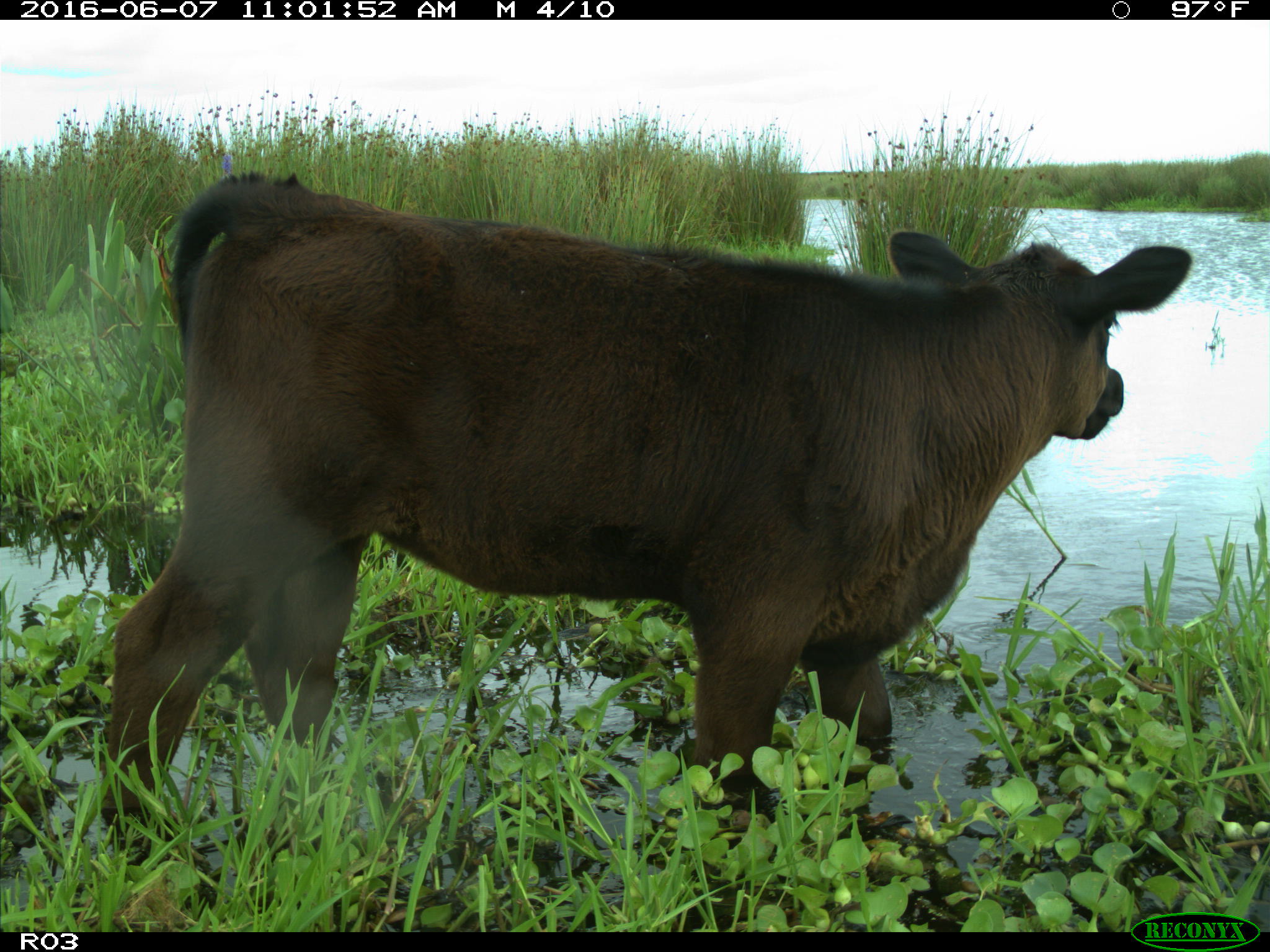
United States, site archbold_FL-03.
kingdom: Animalia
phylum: Chordata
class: Mammalia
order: Artiodactyla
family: Bovidae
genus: Bos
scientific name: Bos taurus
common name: domestic cow